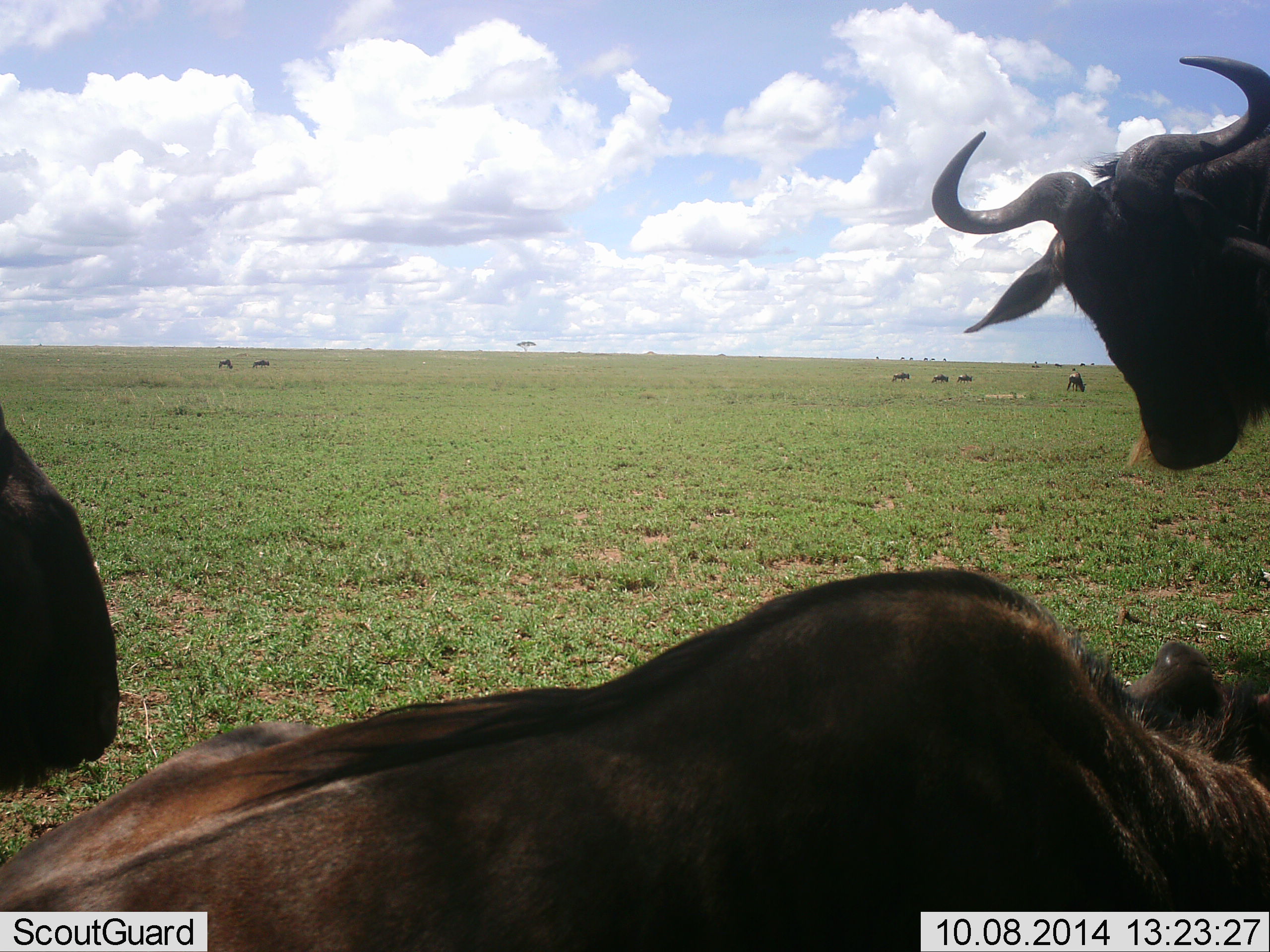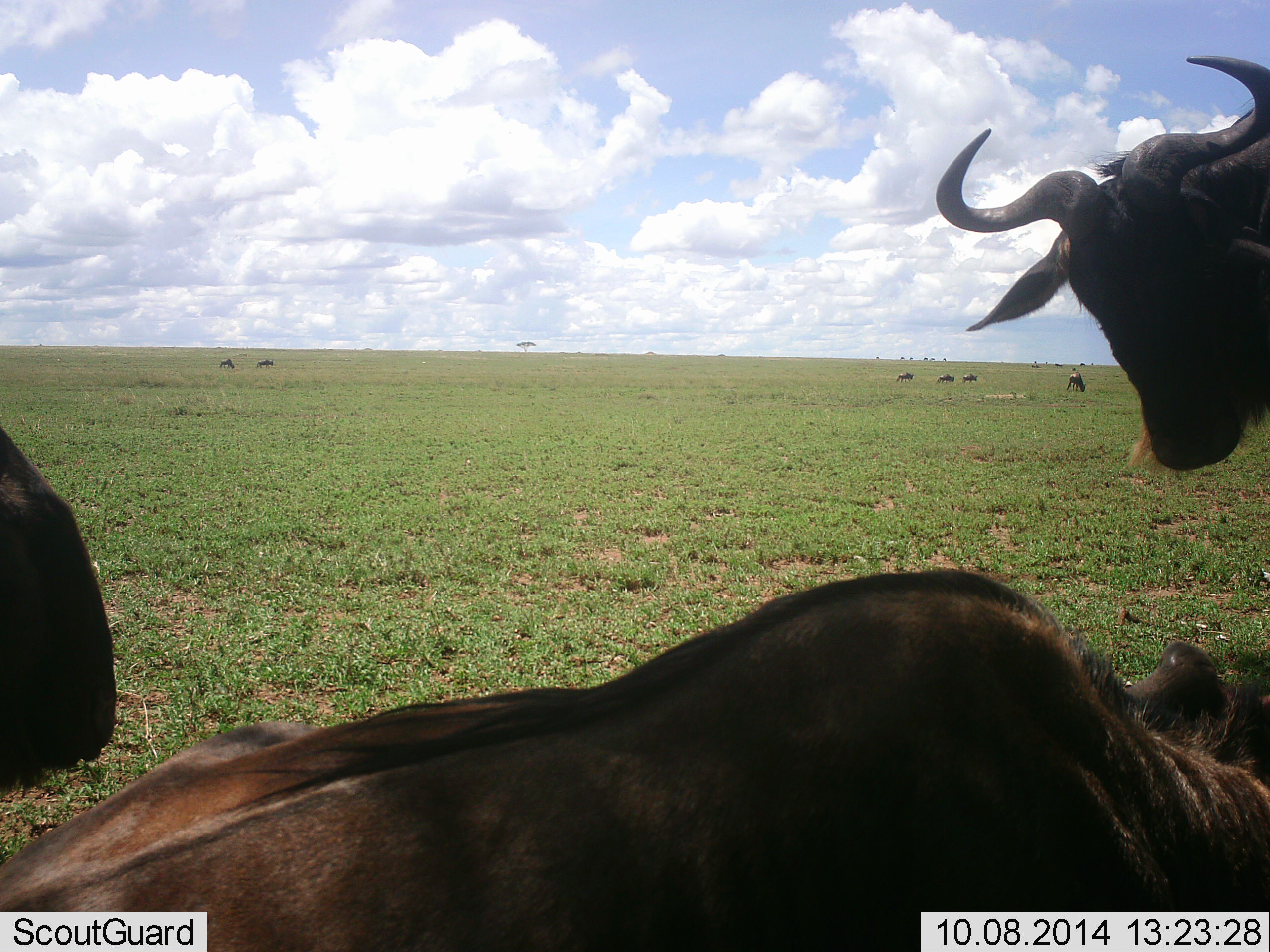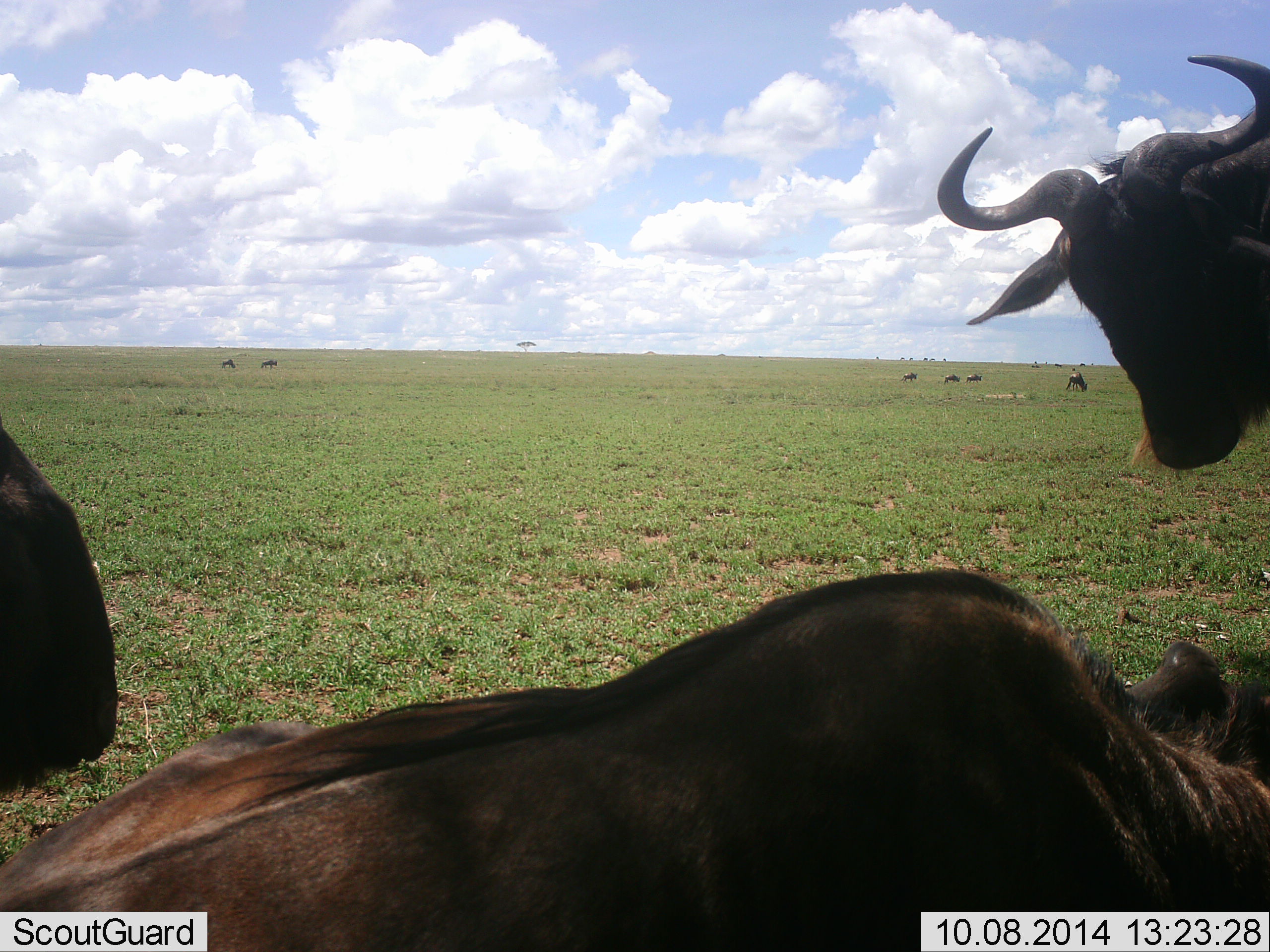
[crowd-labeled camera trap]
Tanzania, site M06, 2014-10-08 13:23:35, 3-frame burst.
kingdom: Animalia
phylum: Chordata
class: Mammalia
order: Artiodactyla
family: Bovidae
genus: Connochaetes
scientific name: Connochaetes taurinus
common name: blue wildebeest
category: wildebeest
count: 9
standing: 60%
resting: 90%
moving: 50%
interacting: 10%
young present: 0%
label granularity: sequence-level